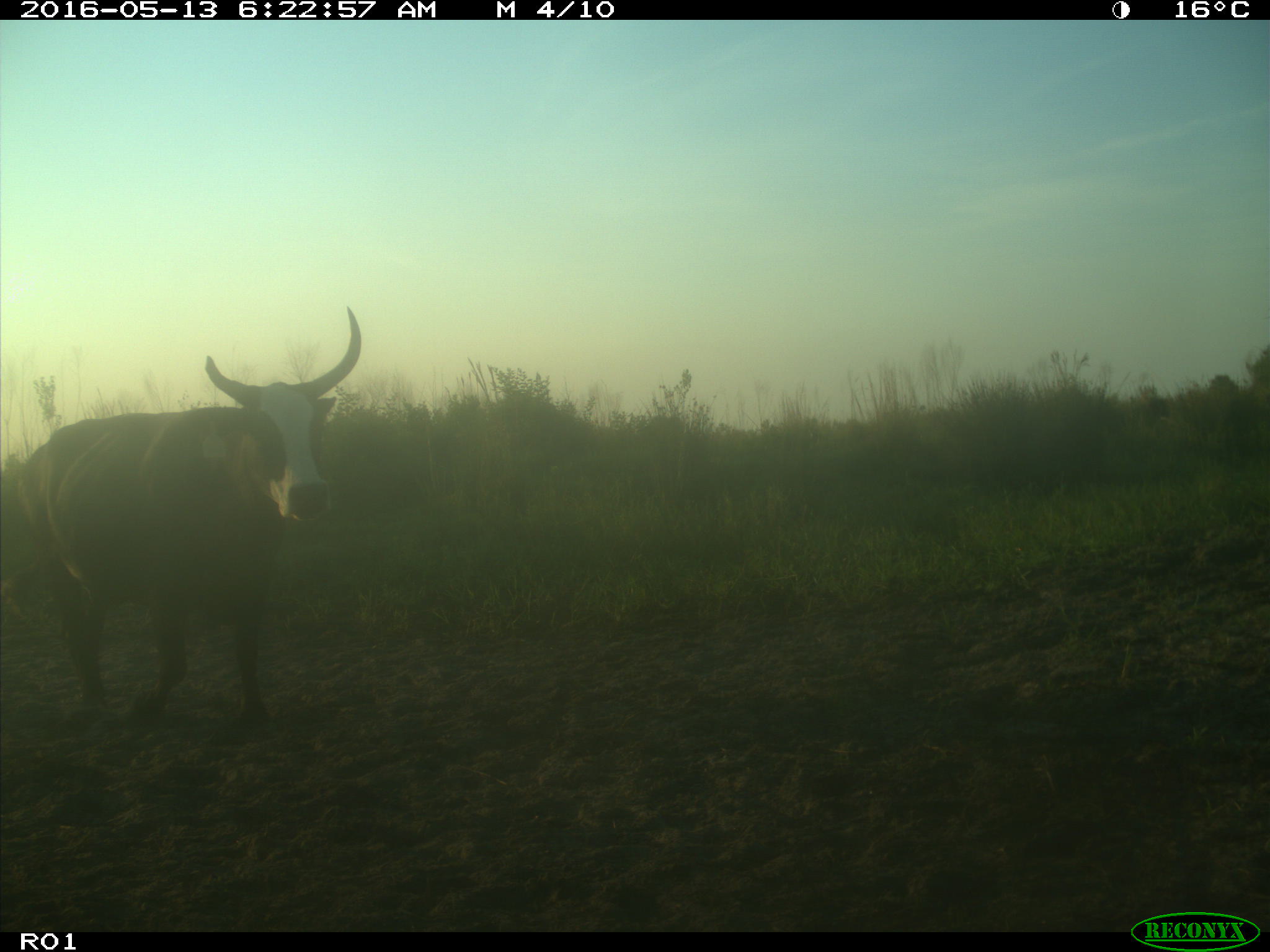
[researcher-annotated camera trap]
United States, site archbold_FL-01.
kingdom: Animalia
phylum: Chordata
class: Mammalia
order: Artiodactyla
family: Bovidae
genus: Bos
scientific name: Bos taurus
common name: domestic cow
Bos taurus (domestic cow).